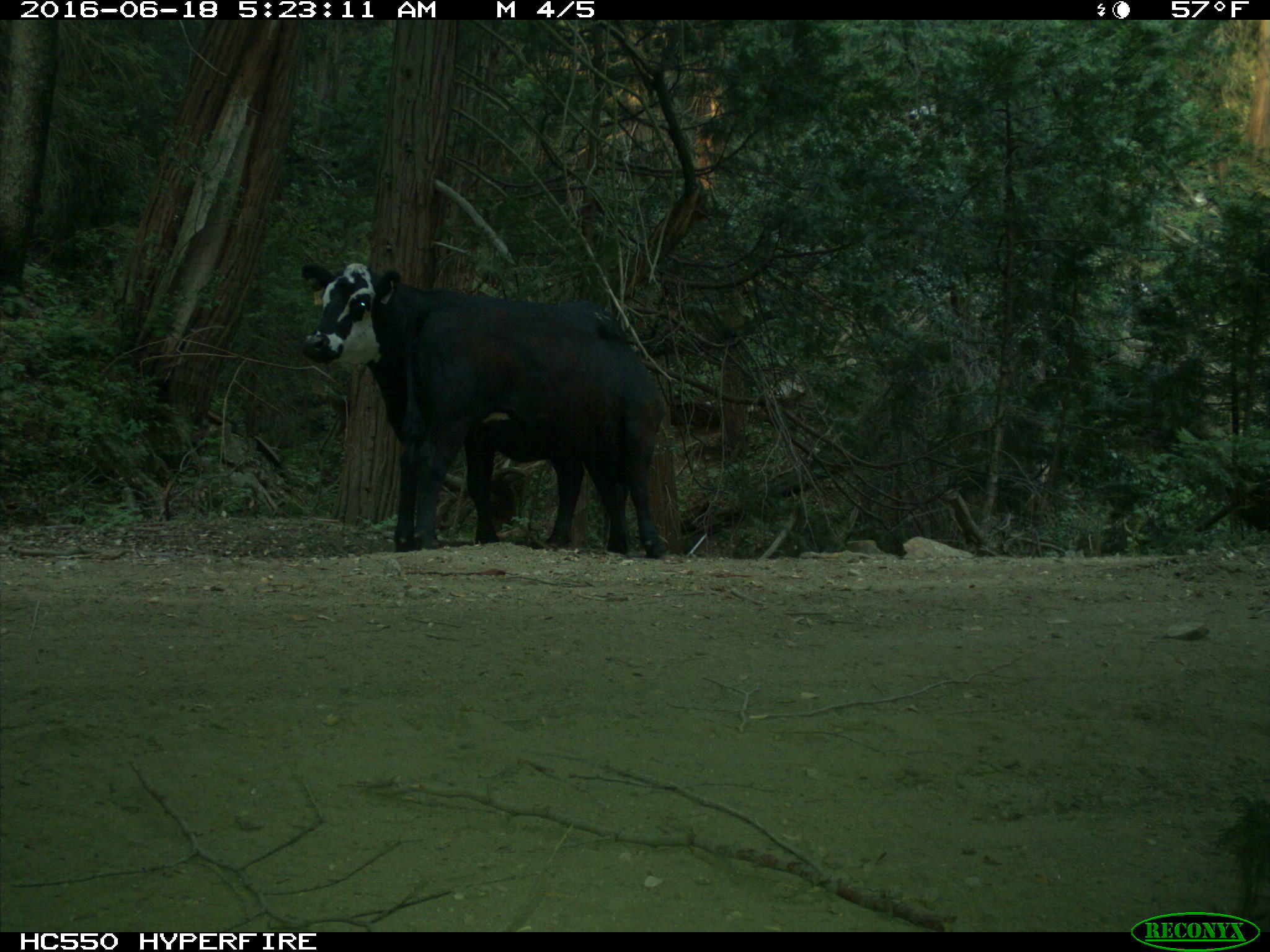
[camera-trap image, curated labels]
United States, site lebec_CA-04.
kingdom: Animalia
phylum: Chordata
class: Mammalia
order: Artiodactyla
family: Bovidae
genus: Bos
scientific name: Bos taurus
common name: domestic cow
Bos taurus (domestic cow).